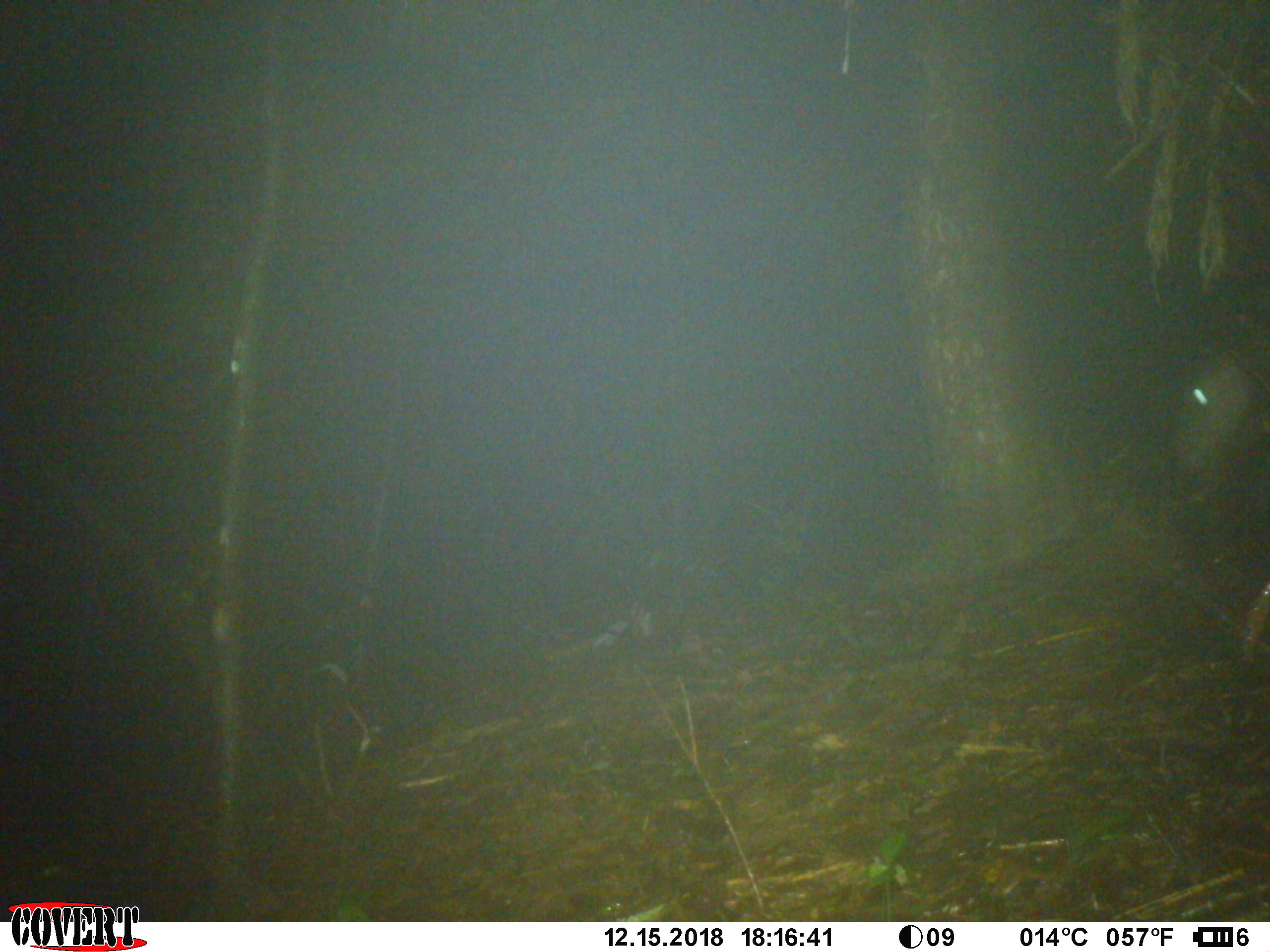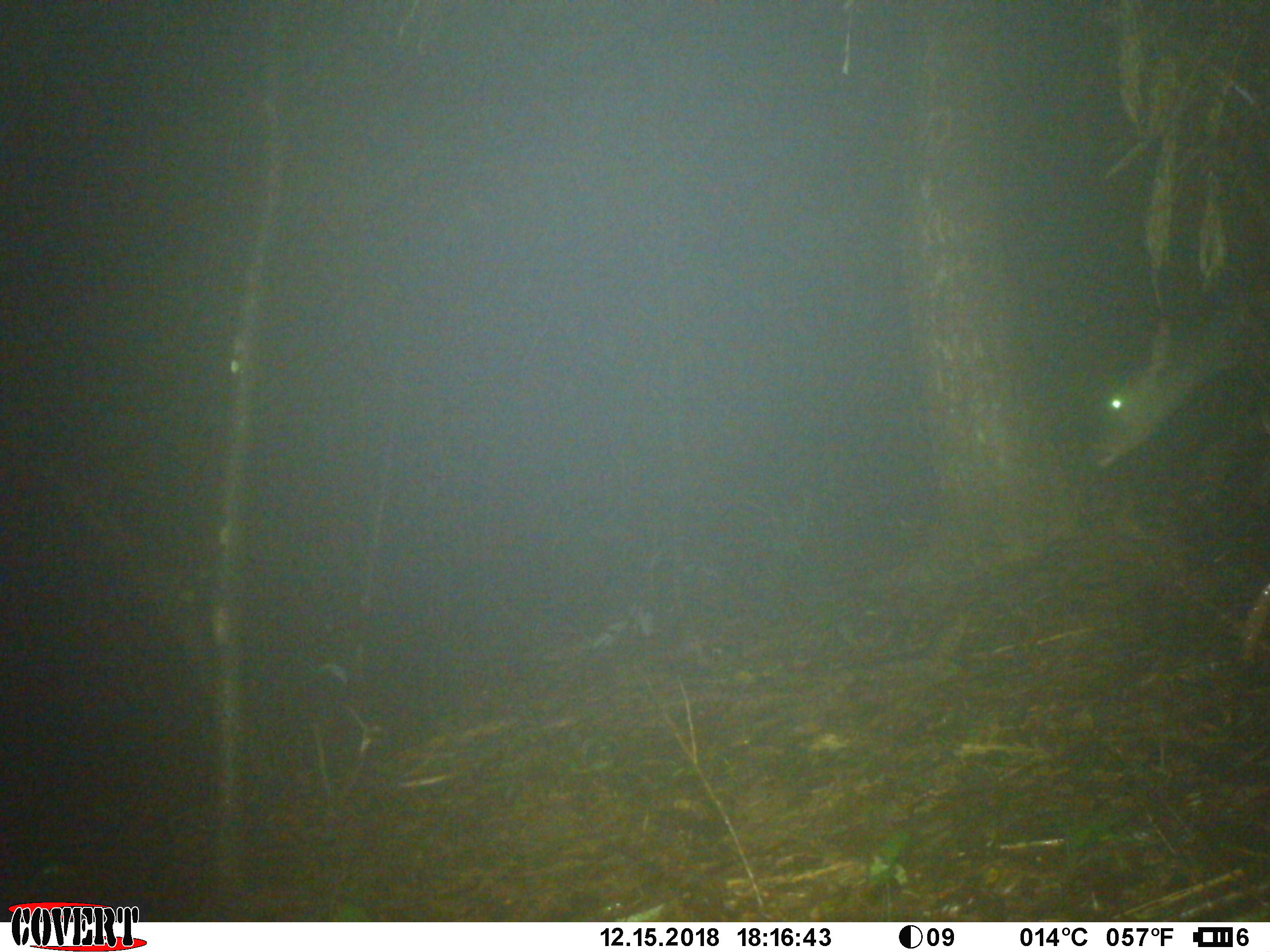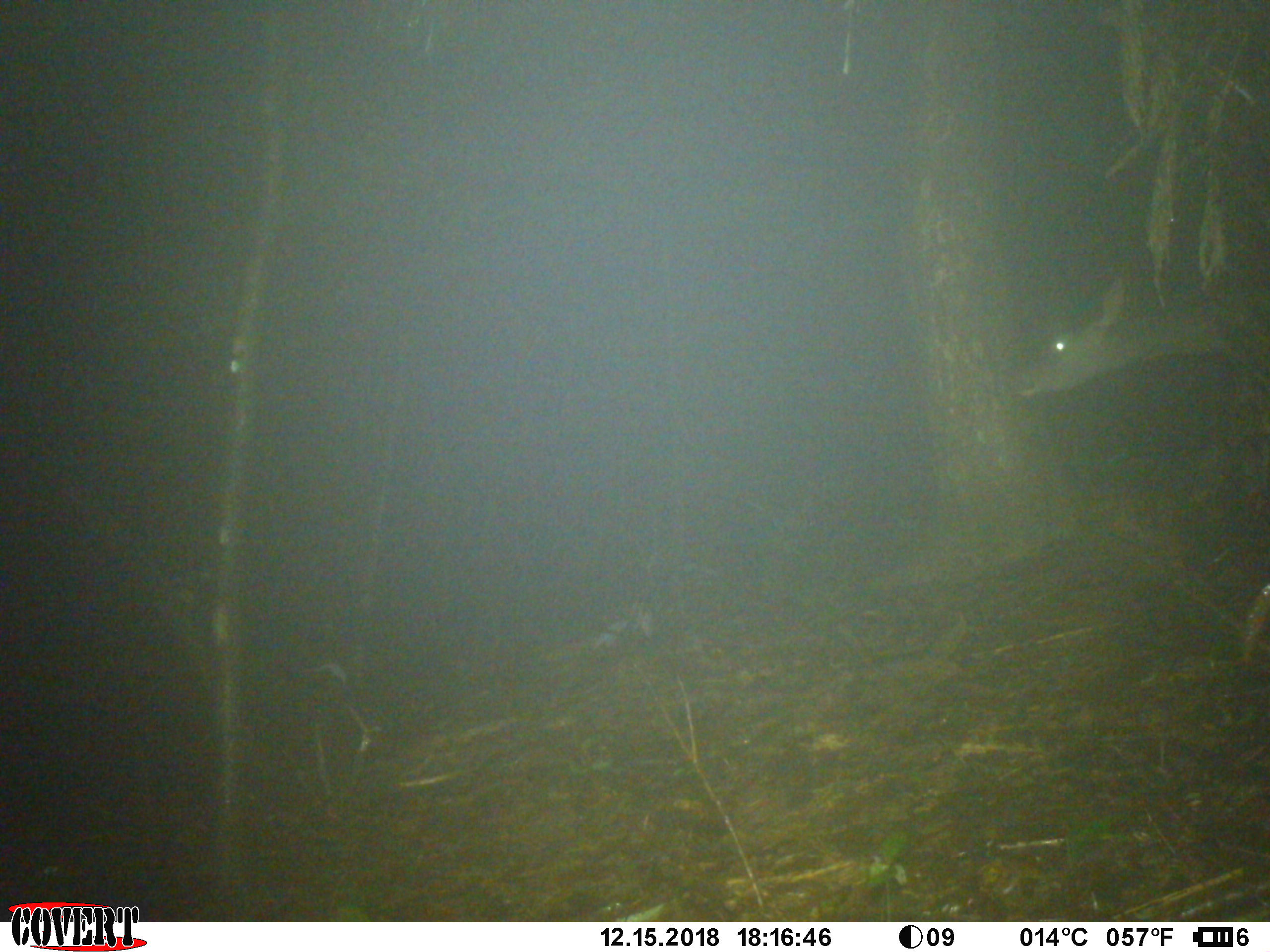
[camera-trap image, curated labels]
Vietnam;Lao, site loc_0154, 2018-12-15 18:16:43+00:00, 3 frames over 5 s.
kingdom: Animalia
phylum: Chordata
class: Mammalia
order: Artiodactyla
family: Cervidae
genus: Rusa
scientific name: Rusa unicolor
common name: sambar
Sambar (Rusa unicolor). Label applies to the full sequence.